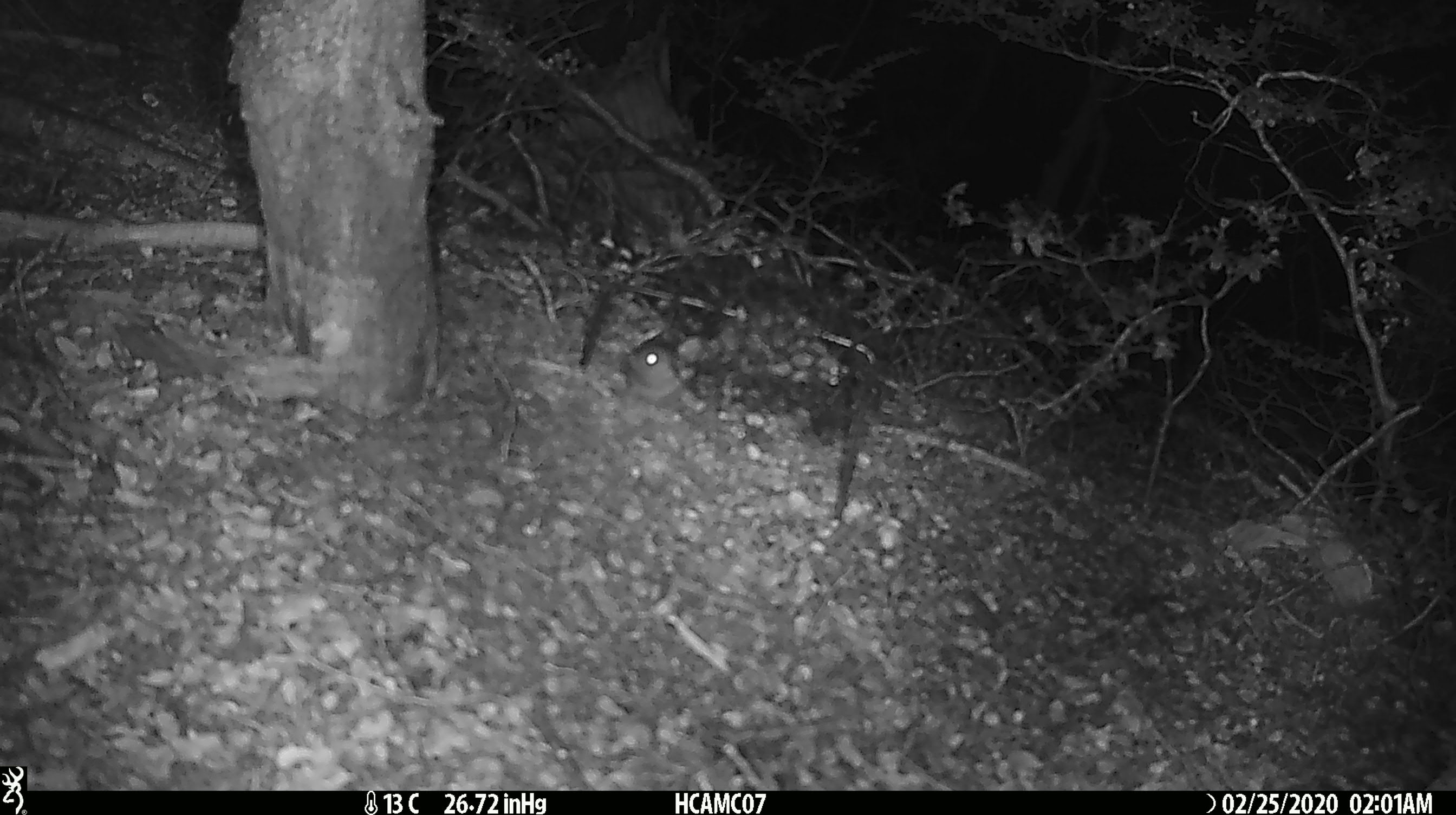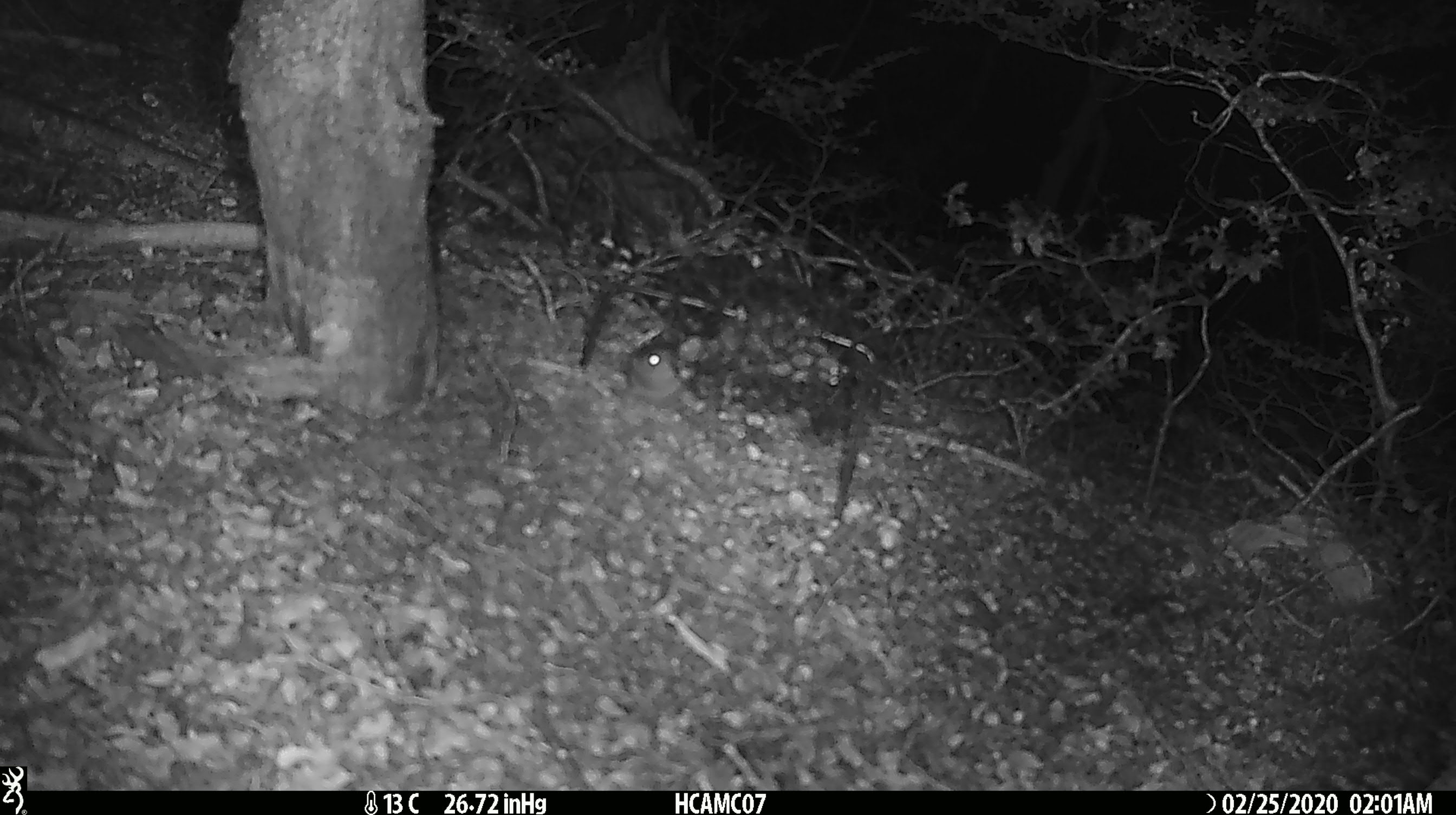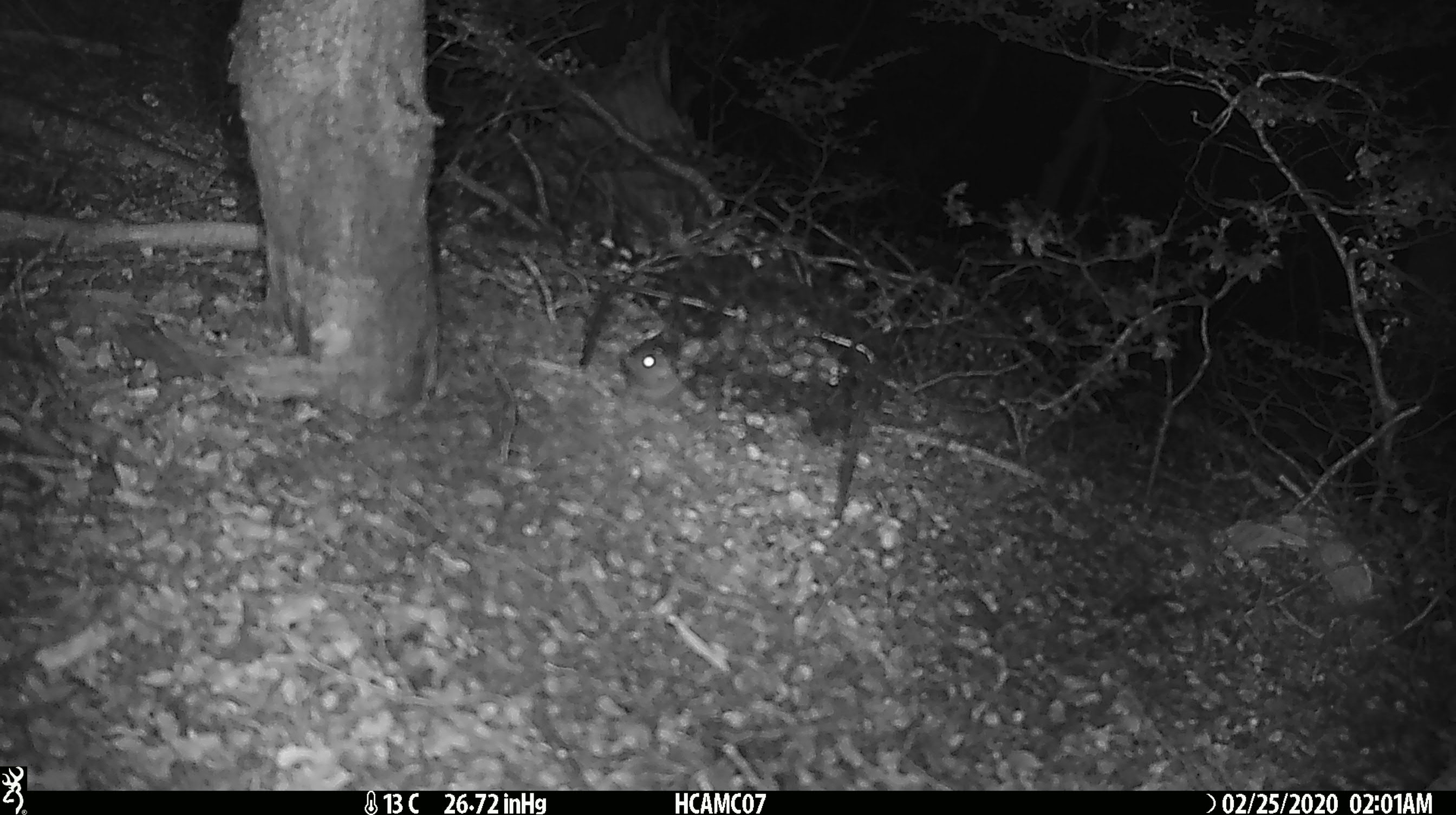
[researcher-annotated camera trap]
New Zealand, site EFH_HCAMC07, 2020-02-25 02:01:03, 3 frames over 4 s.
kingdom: Animalia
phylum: Chordata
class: Mammalia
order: Rodentia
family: Muridae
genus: Mus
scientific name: Mus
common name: mouse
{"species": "mouse (Mus)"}